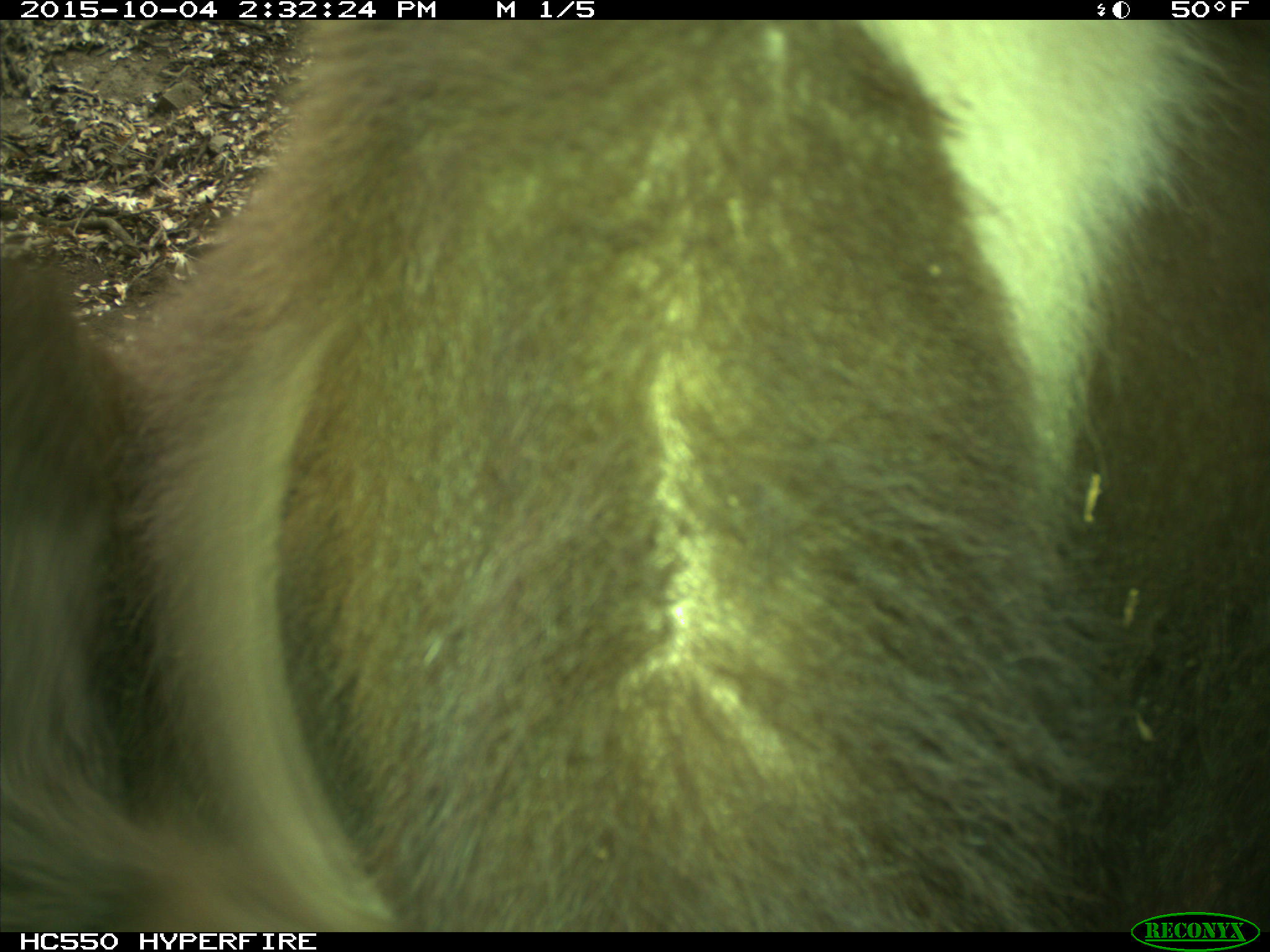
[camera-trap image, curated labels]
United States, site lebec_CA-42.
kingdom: Animalia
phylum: Chordata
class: Mammalia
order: Carnivora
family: Ursidae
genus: Ursus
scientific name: Ursus americanus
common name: american black bear